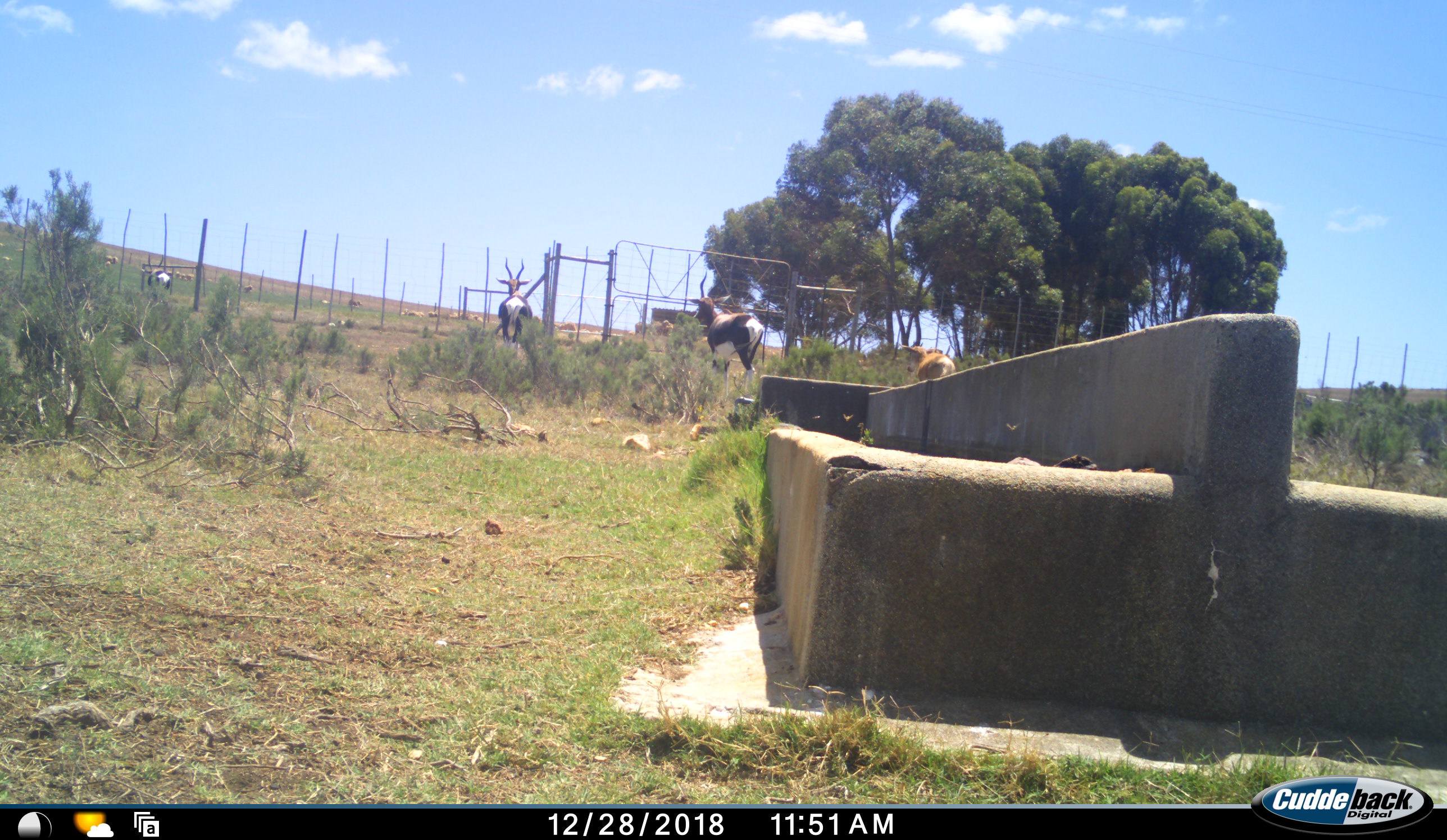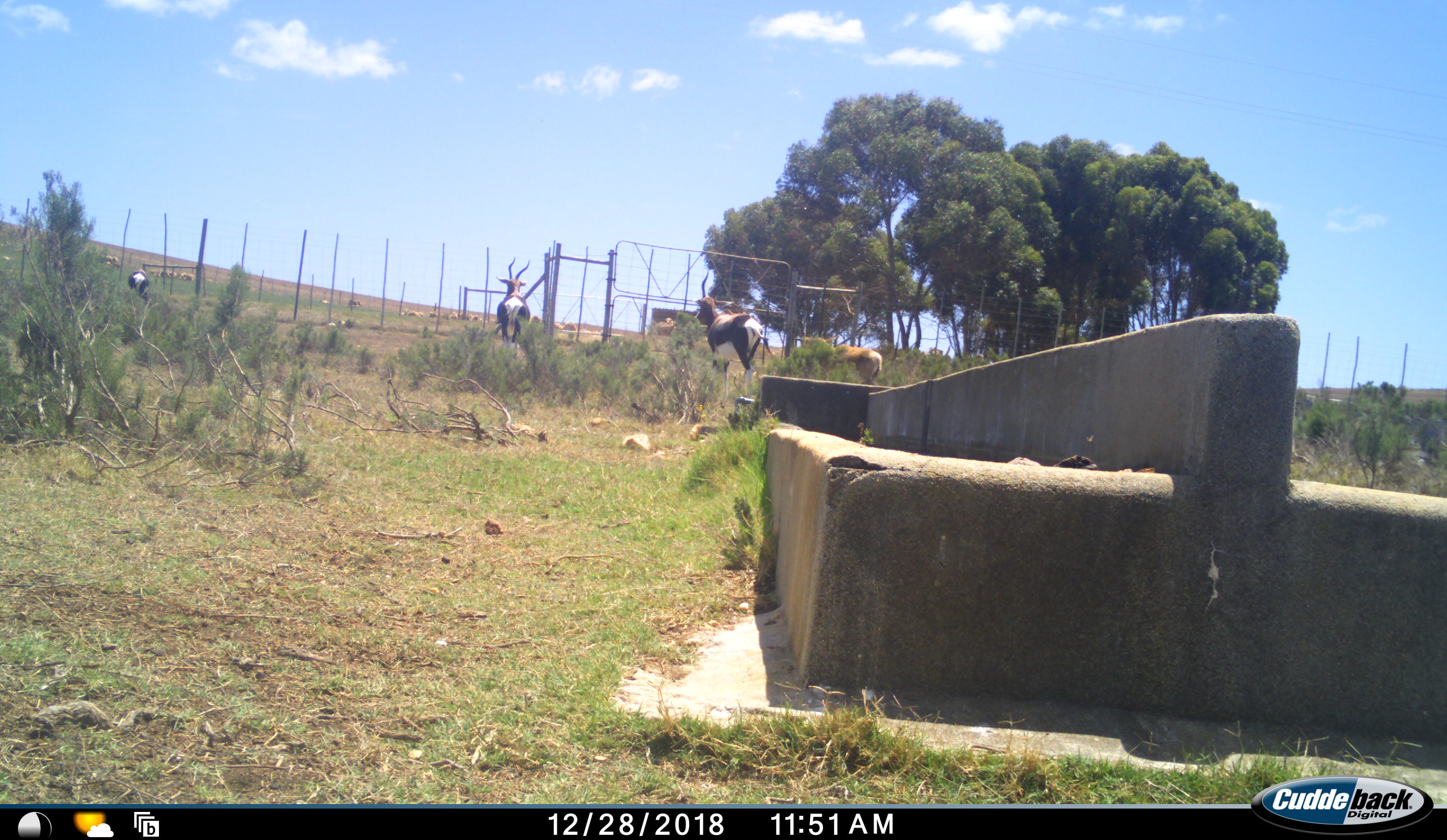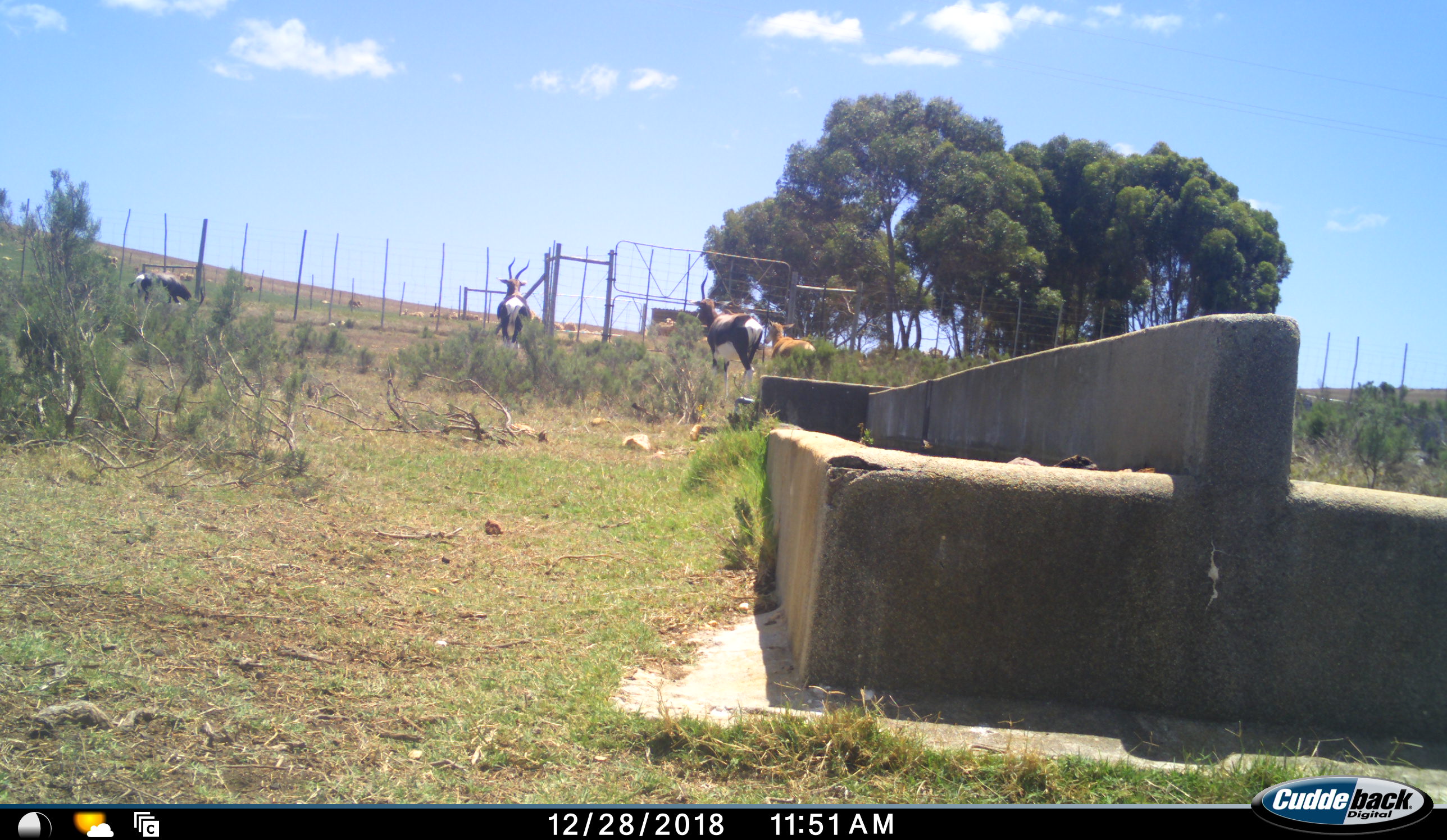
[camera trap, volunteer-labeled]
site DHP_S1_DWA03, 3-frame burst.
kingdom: Animalia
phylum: Chordata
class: Mammalia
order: Artiodactyla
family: Bovidae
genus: Damaliscus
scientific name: Damaliscus pygargus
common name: bontebok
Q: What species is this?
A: Bontebok (Damaliscus pygargus).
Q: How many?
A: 4.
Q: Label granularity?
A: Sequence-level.